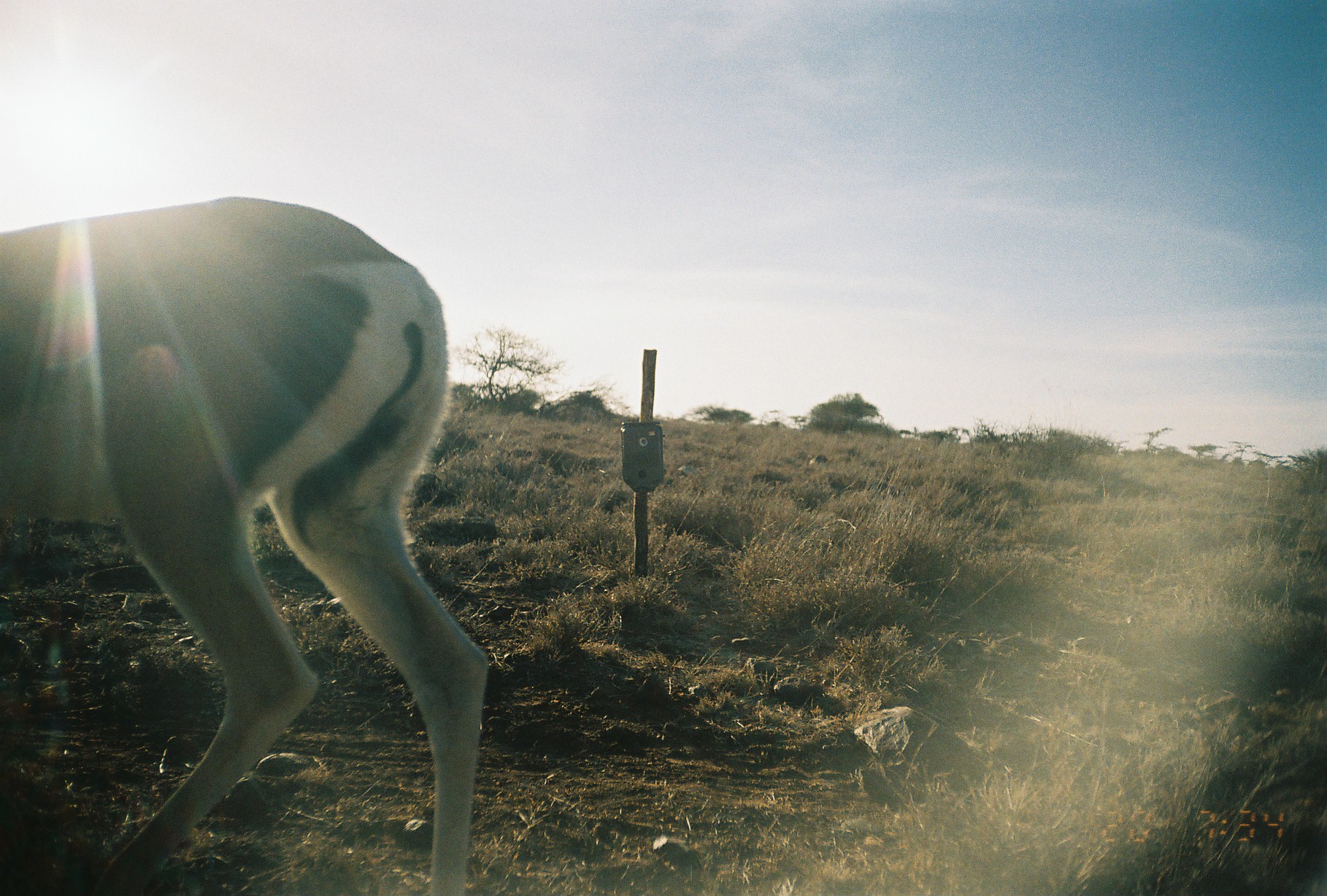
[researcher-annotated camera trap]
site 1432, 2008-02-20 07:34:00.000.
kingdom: Animalia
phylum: Chordata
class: Mammalia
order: Artiodactyla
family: Bovidae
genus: Nanger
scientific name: Nanger granti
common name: grant's gazelle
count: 1